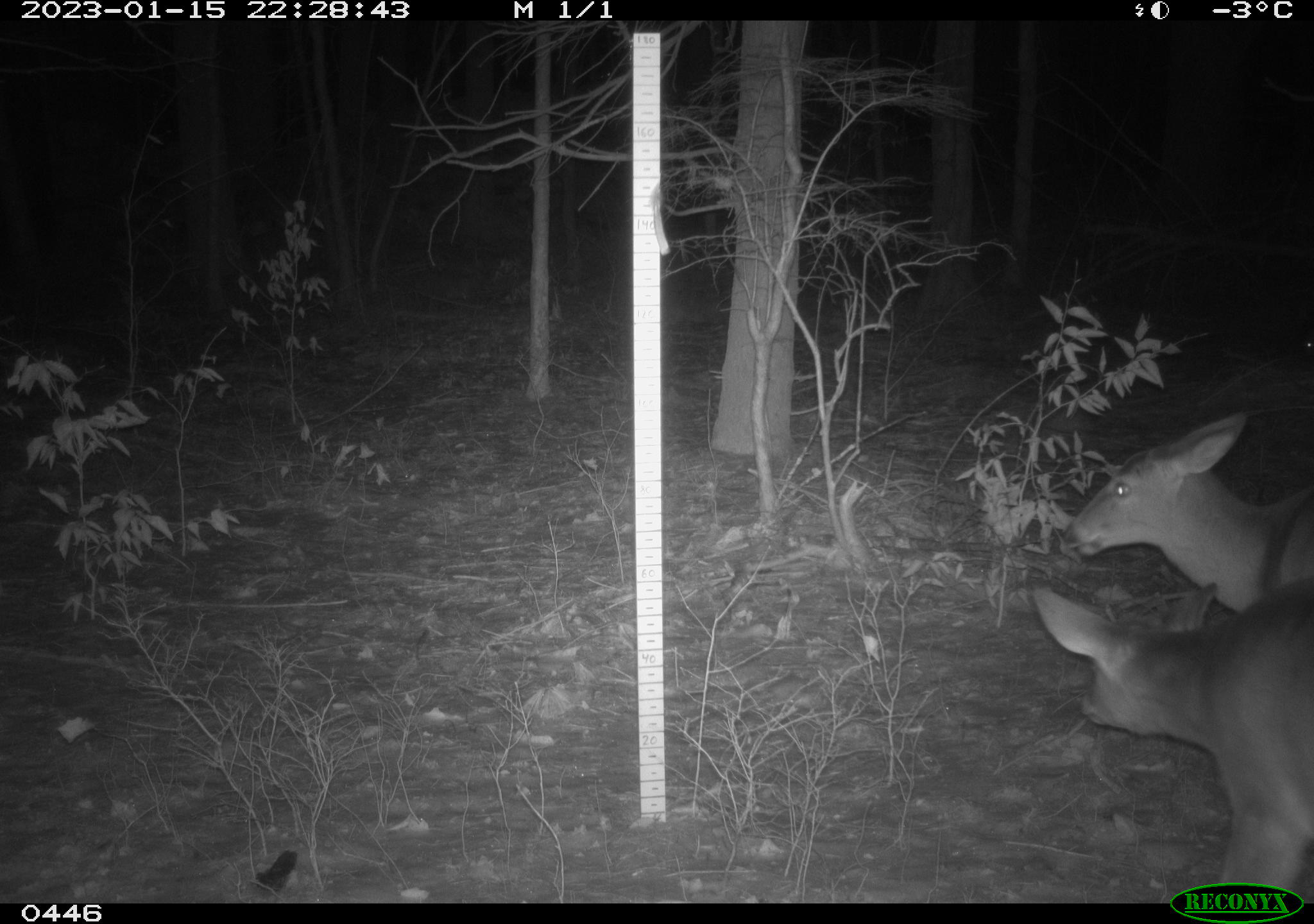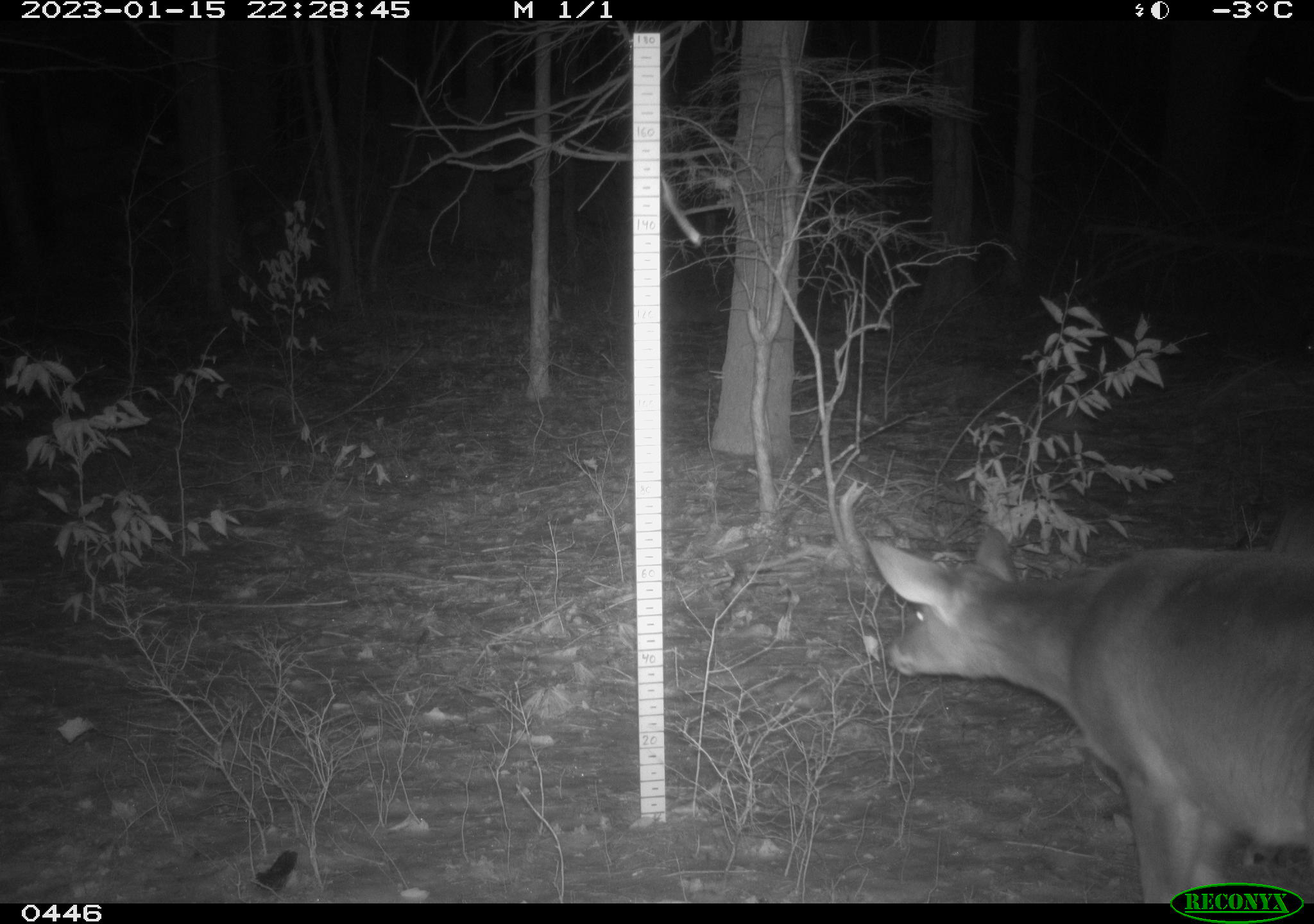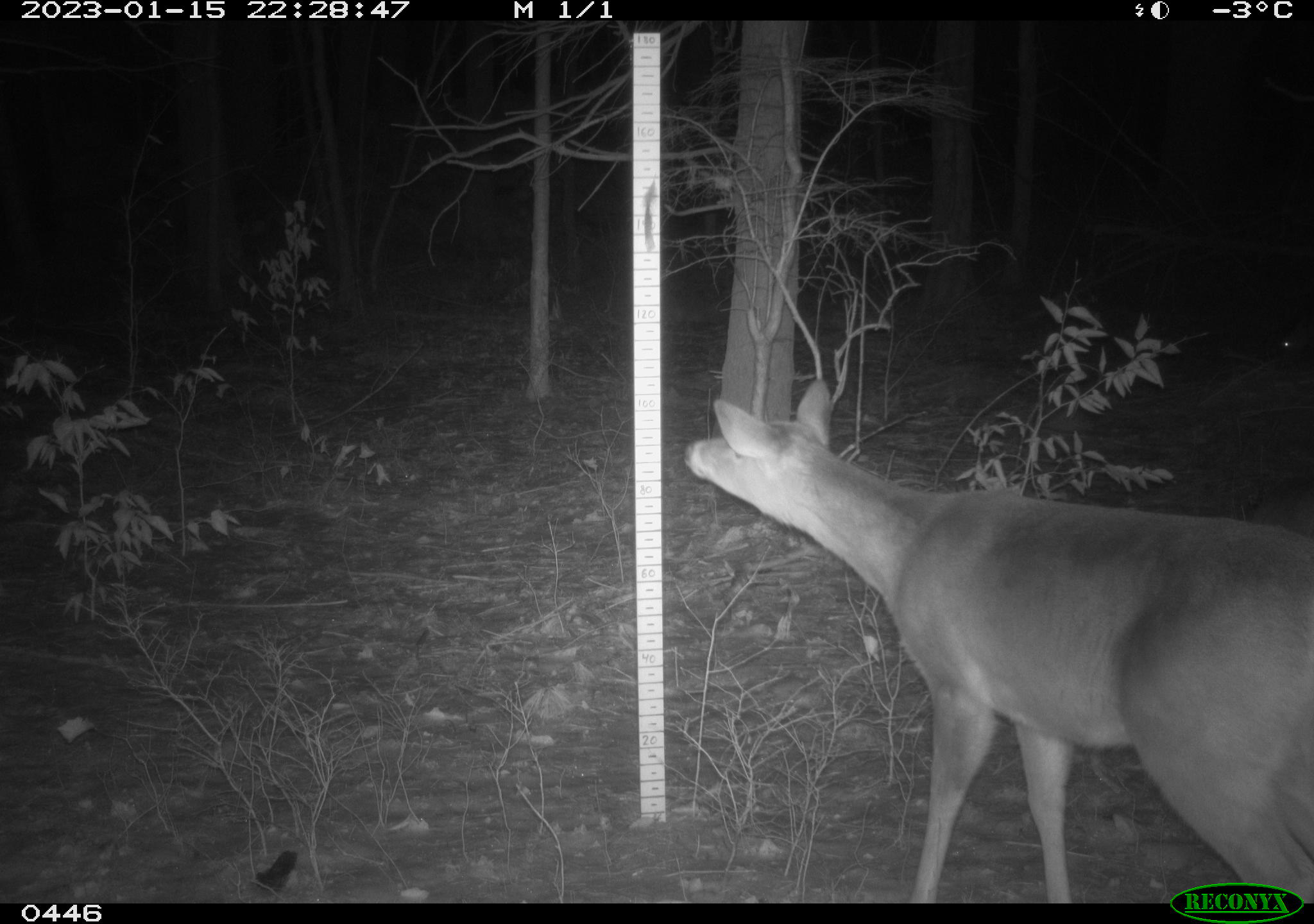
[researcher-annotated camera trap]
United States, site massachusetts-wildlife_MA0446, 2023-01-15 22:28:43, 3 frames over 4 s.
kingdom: Animalia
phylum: Chordata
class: Mammalia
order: Artiodactyla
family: Cervidae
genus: Odocoileus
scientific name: Odocoileus virginianus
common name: white-tailed deer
White-tailed deer (Odocoileus virginianus).